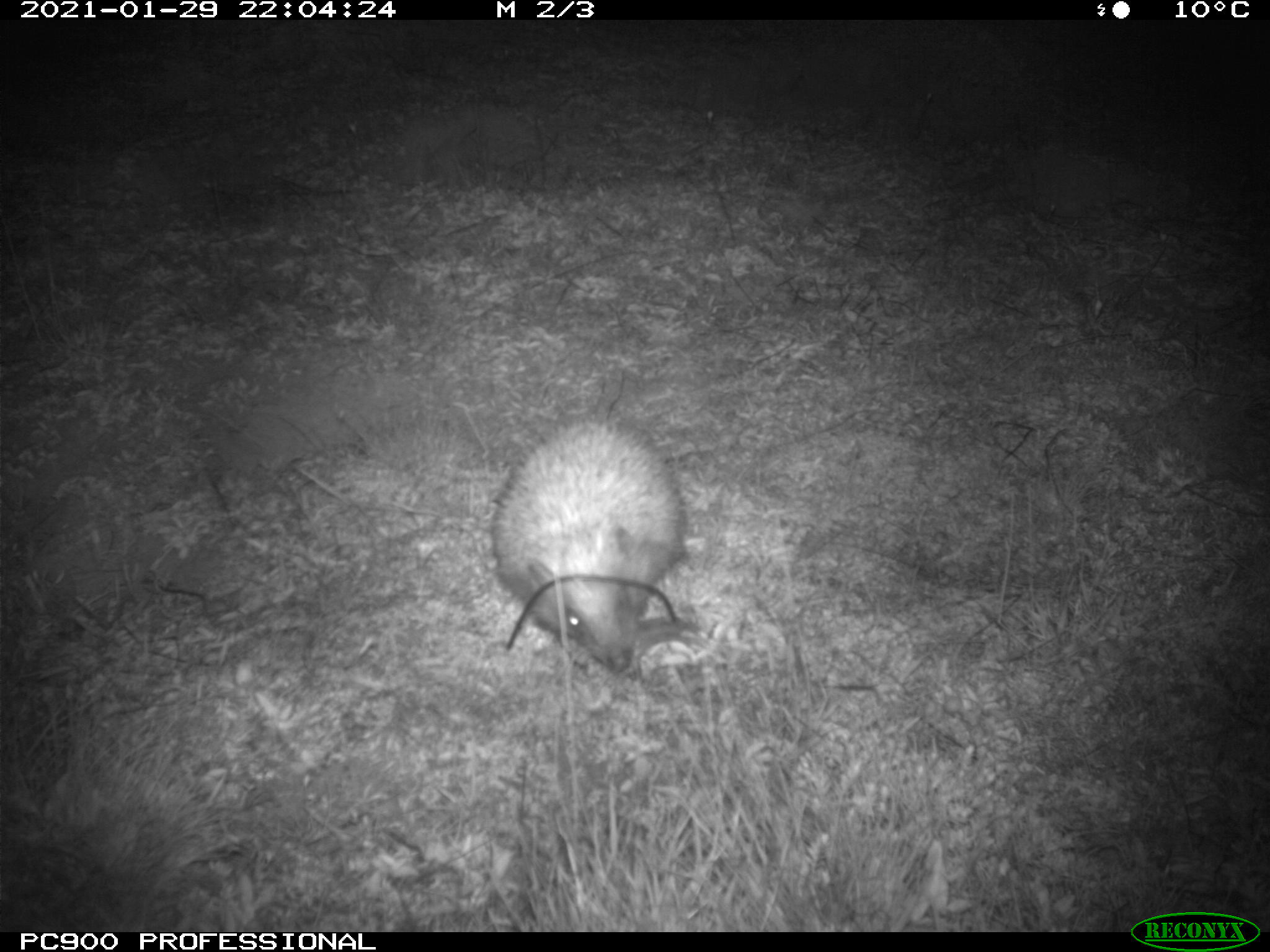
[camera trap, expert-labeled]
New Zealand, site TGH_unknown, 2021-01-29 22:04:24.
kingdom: Animalia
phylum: Chordata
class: Mammalia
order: Eulipotyphla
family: Erinaceidae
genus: Erinaceus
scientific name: Erinaceus europaeus europaeus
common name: european hedgehog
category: hedgehog